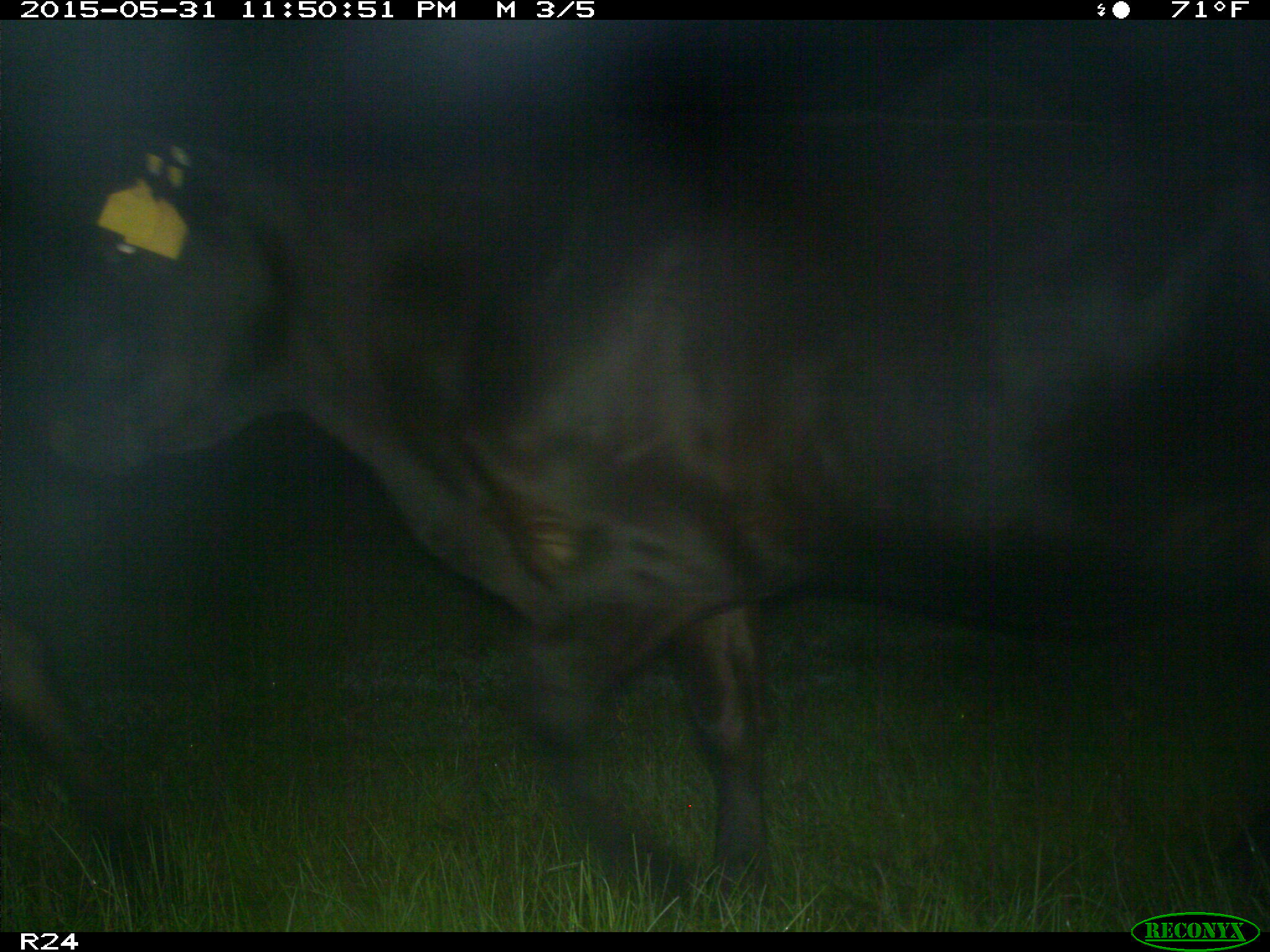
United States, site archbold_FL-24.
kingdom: Animalia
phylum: Chordata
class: Mammalia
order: Artiodactyla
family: Bovidae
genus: Bos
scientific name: Bos taurus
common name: domestic cow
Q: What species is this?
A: Bos taurus (domestic cow).